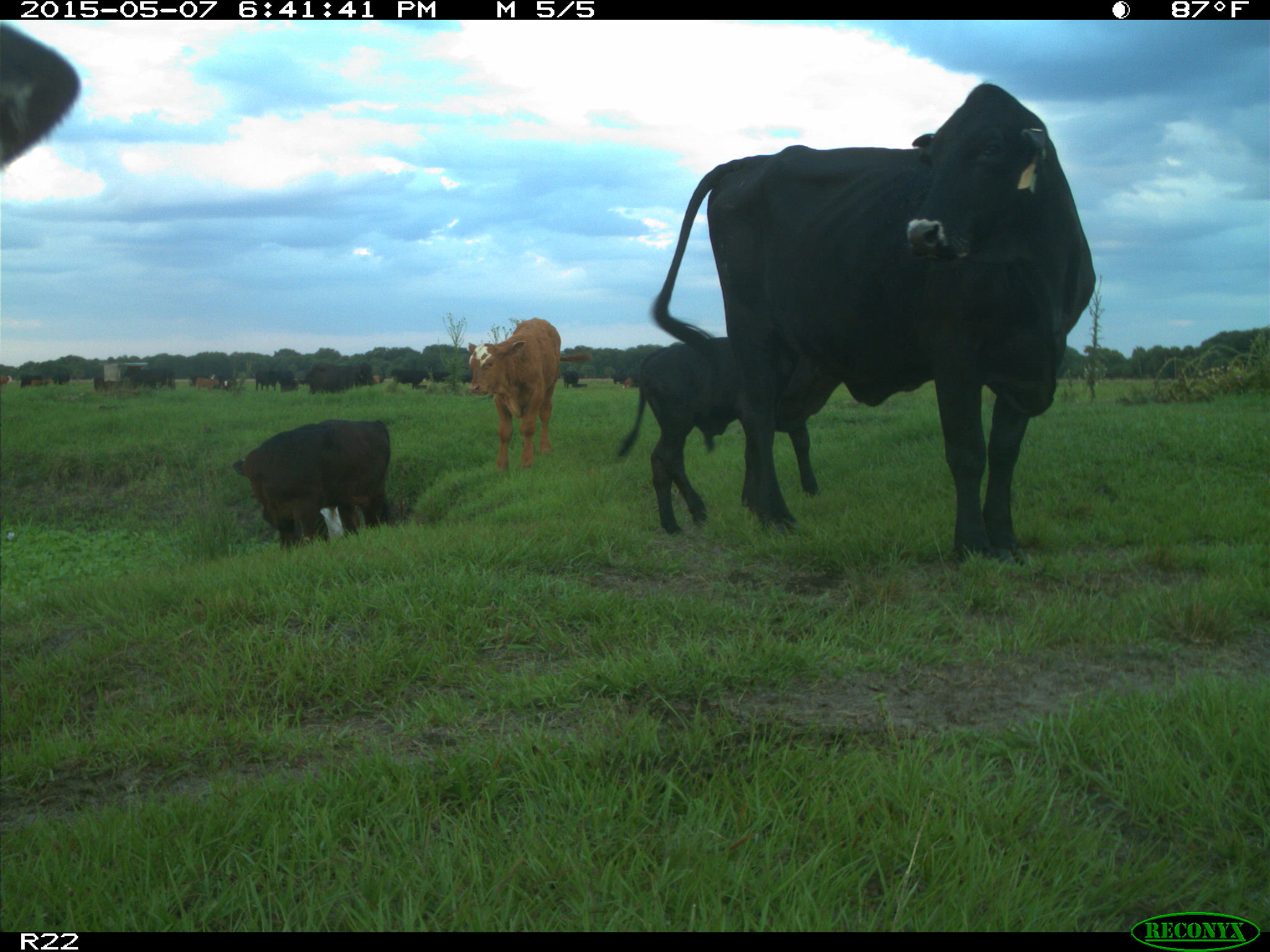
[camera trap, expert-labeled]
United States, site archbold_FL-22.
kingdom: Animalia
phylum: Chordata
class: Mammalia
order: Artiodactyla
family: Bovidae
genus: Bos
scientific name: Bos taurus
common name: domestic cow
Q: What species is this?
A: Bos taurus (domestic cow).